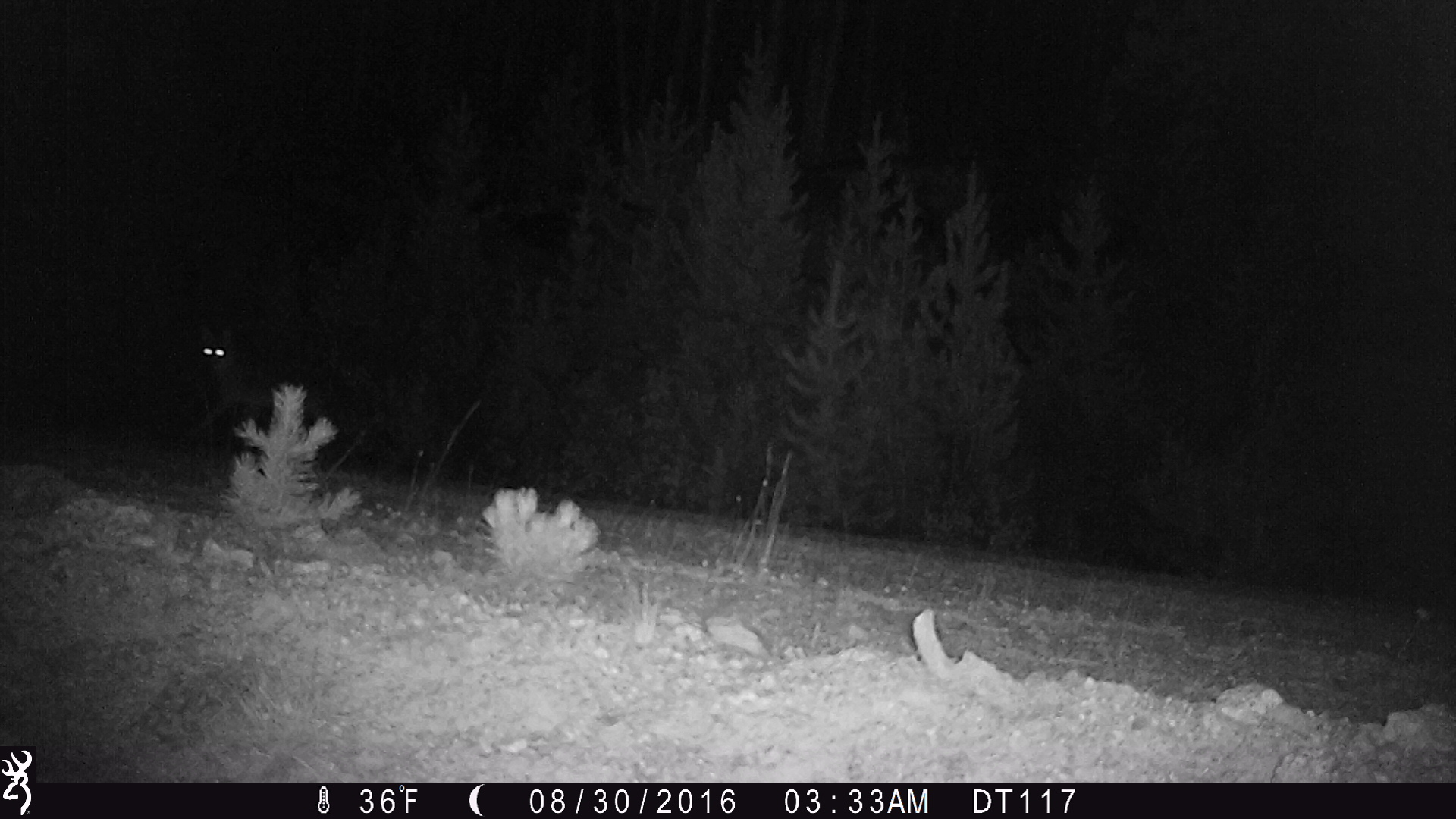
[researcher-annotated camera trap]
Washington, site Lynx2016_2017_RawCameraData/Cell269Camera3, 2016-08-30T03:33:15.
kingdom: Animalia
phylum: Chordata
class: Mammalia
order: Carnivora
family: Canidae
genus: Canis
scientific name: Canis latrans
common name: coyote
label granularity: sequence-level